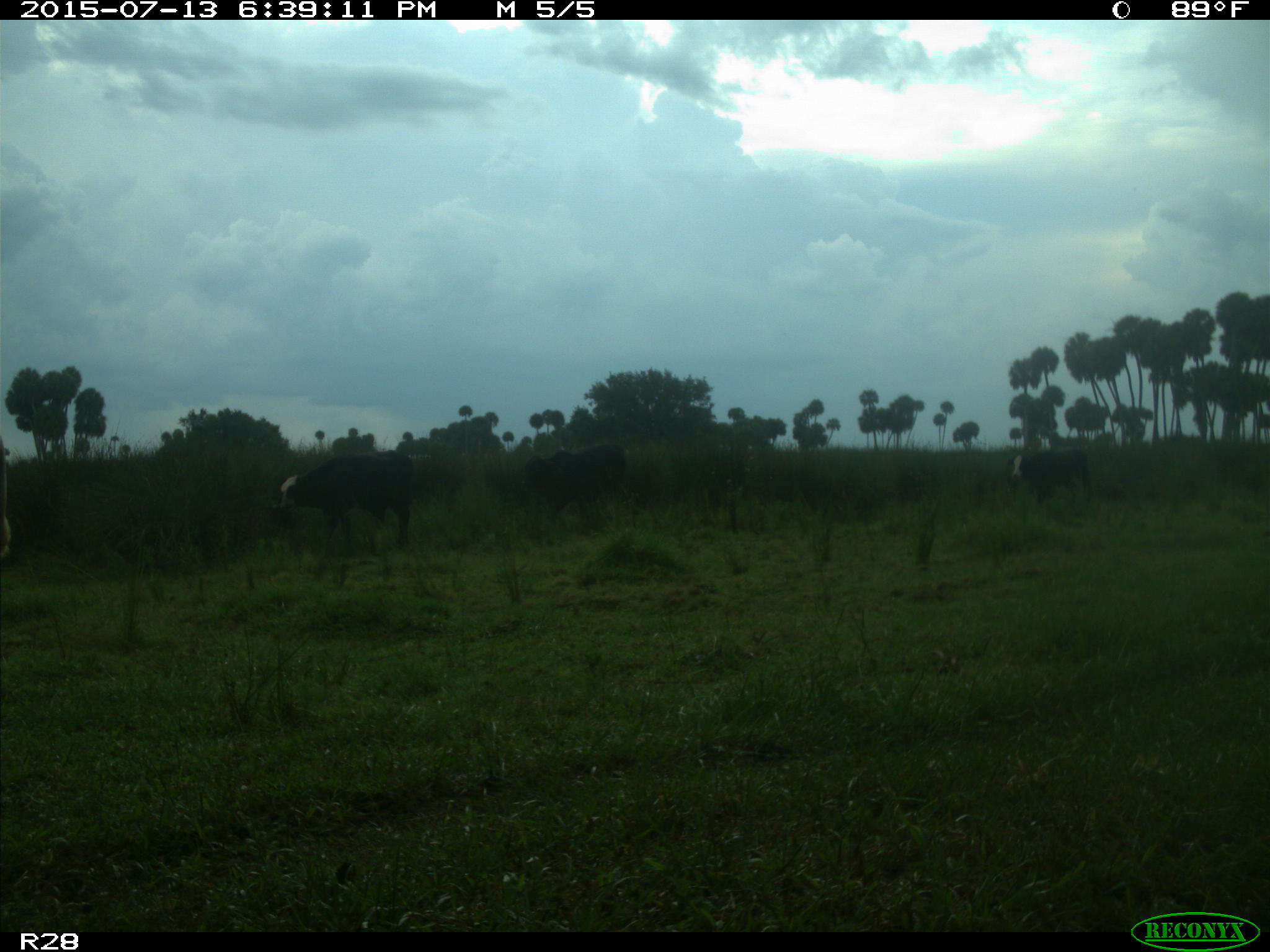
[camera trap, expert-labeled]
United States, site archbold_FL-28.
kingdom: Animalia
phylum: Chordata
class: Mammalia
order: Artiodactyla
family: Bovidae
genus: Bos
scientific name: Bos taurus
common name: domestic cow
Bos taurus (domestic cow).